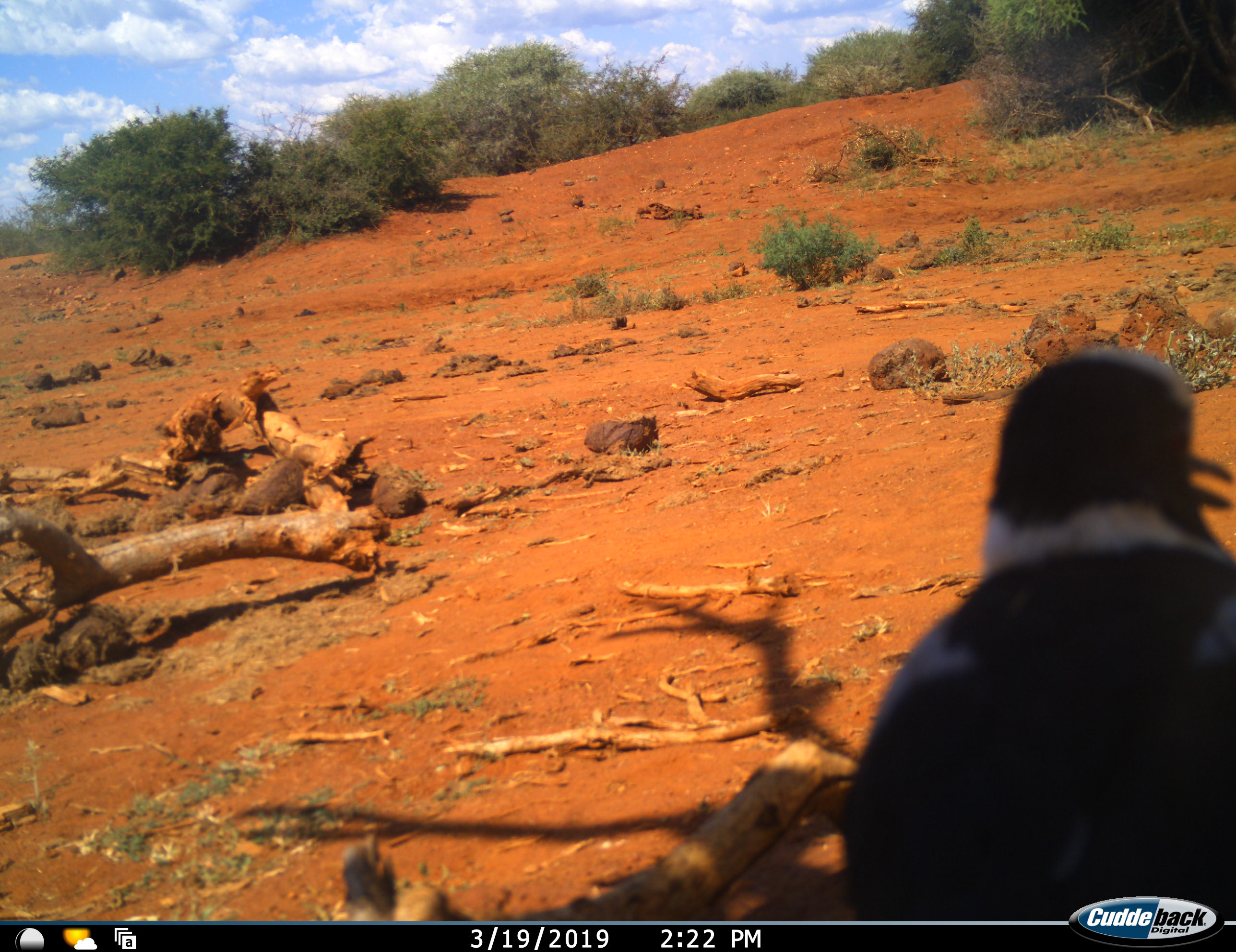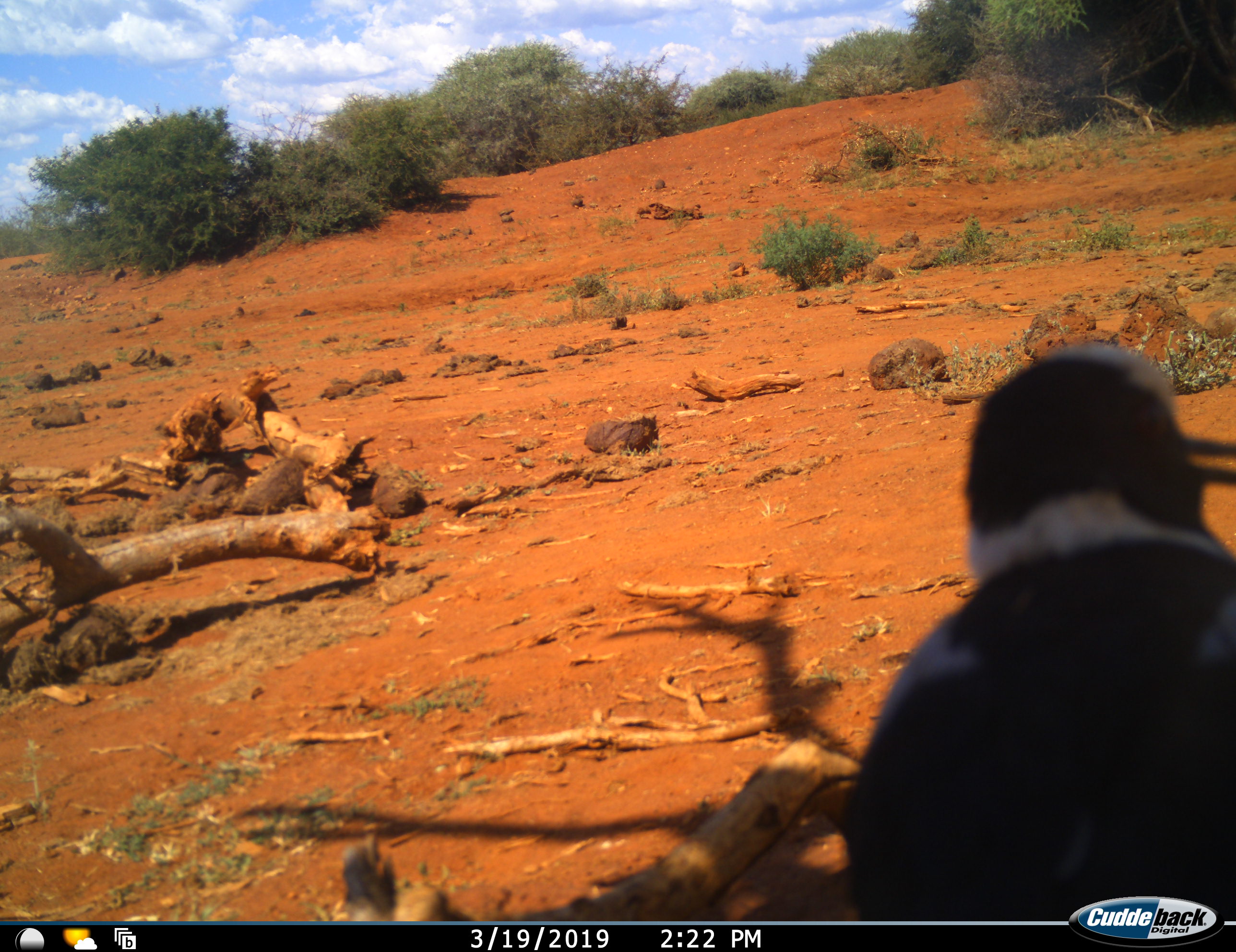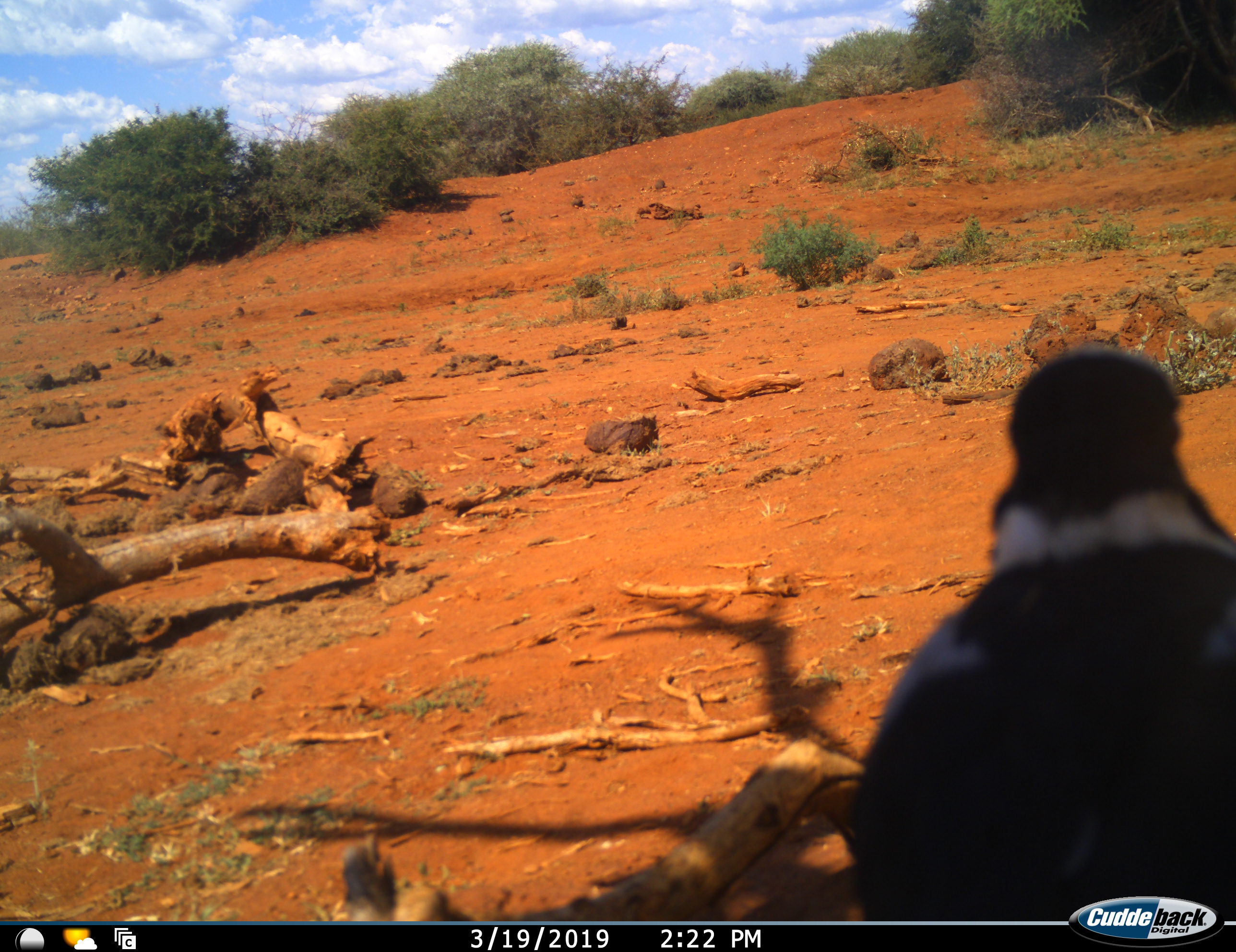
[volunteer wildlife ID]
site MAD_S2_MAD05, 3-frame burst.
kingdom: Animalia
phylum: Chordata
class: Aves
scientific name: Aves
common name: bird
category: birdother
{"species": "birdother (bird) (Aves)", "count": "1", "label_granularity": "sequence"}